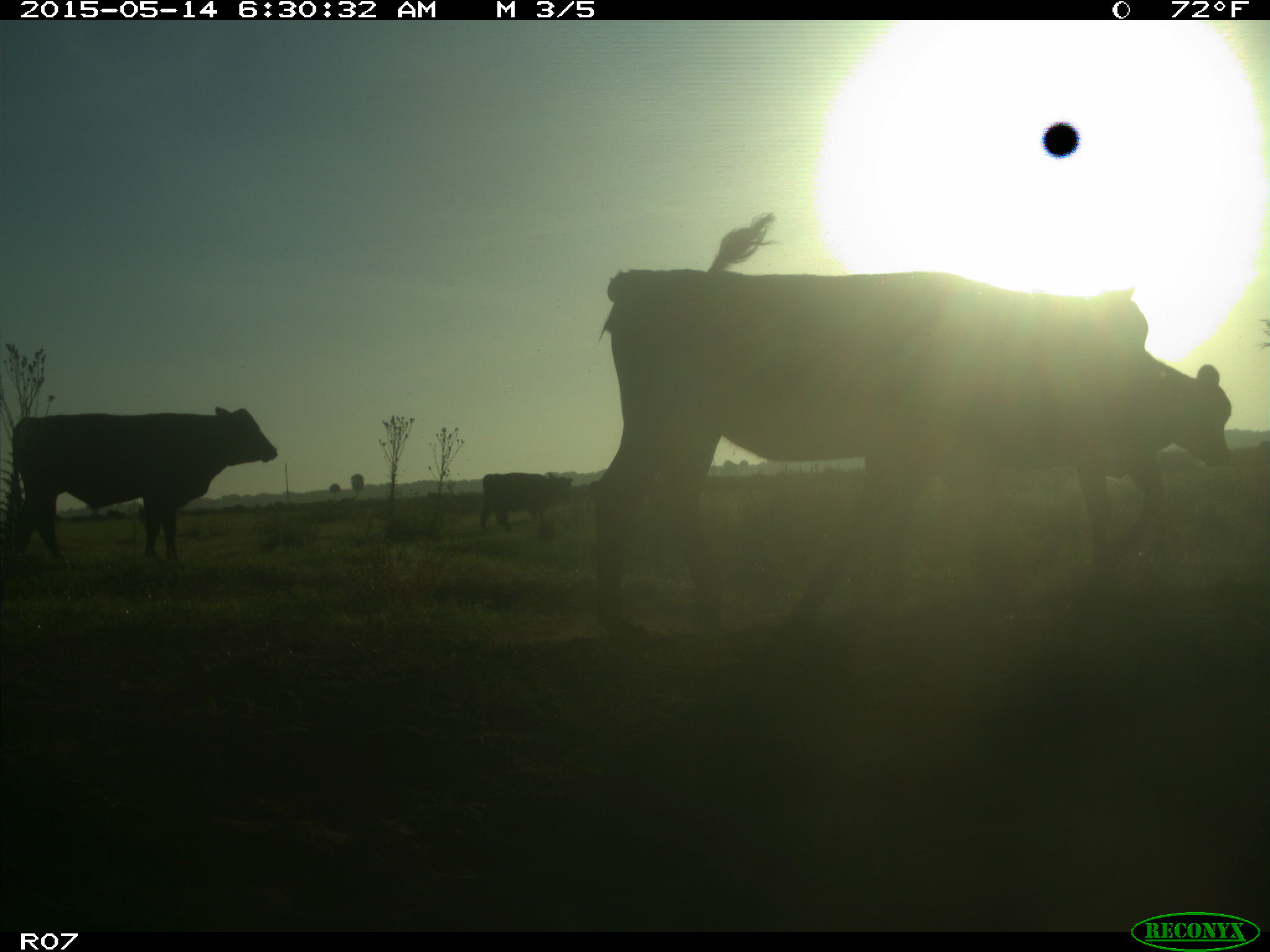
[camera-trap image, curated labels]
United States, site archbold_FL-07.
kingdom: Animalia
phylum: Chordata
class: Mammalia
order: Artiodactyla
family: Bovidae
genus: Bos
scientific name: Bos taurus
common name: domestic cow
Bos taurus (domestic cow).